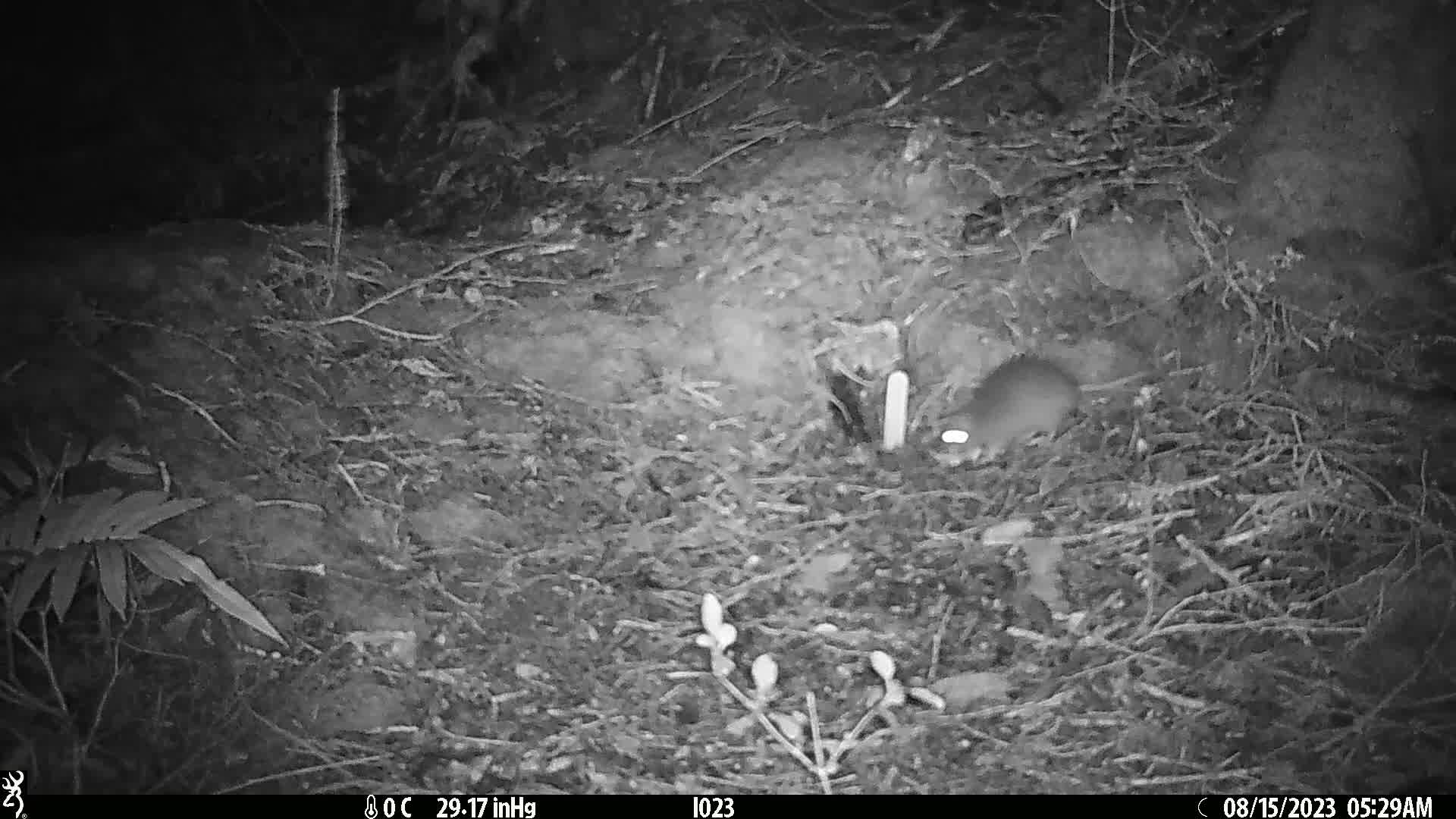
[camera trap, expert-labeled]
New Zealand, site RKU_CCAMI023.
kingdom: Animalia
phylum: Chordata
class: Mammalia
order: Rodentia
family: Muridae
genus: Rattus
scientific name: Rattus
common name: rat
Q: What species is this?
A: Rat (Rattus).